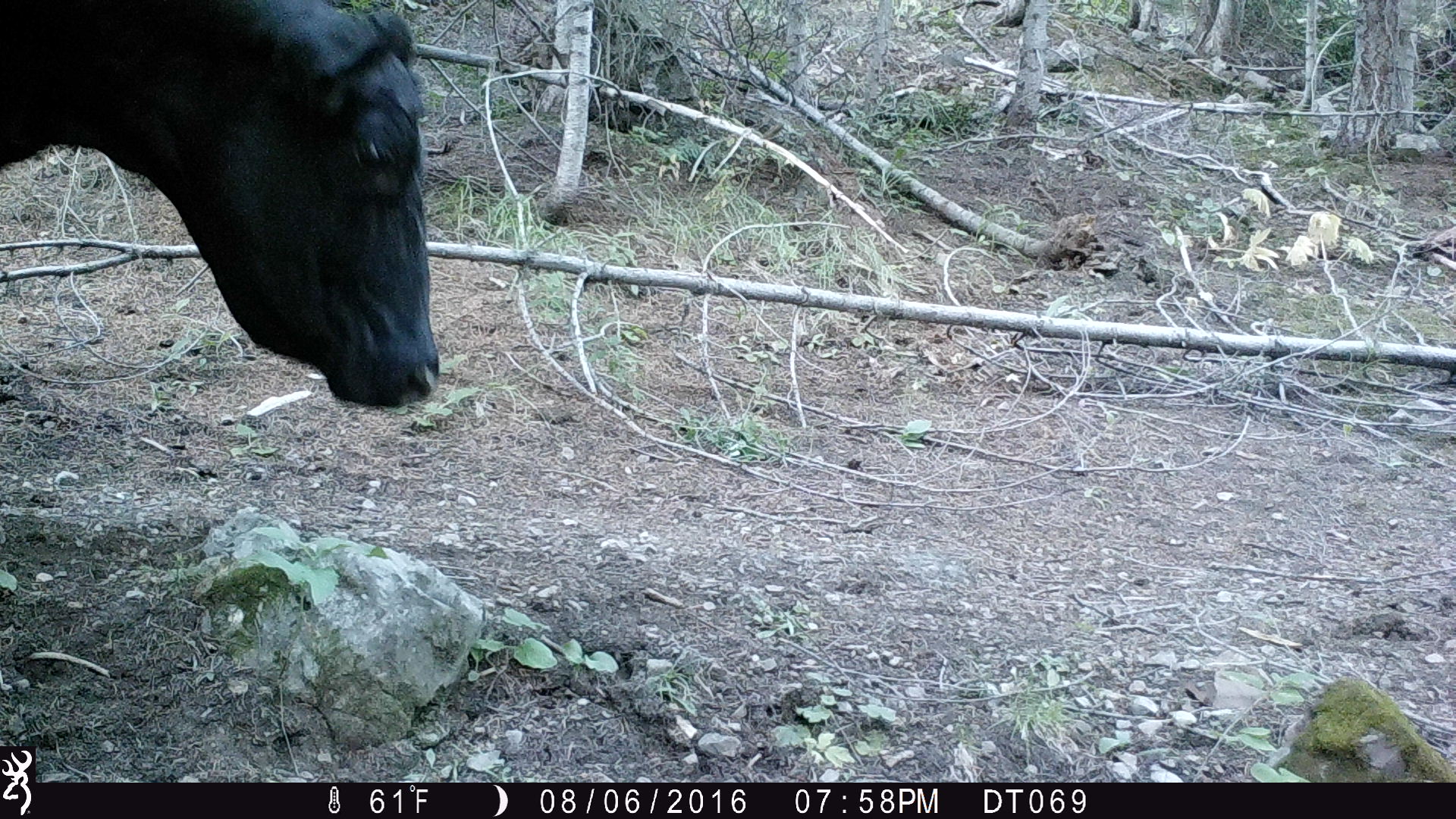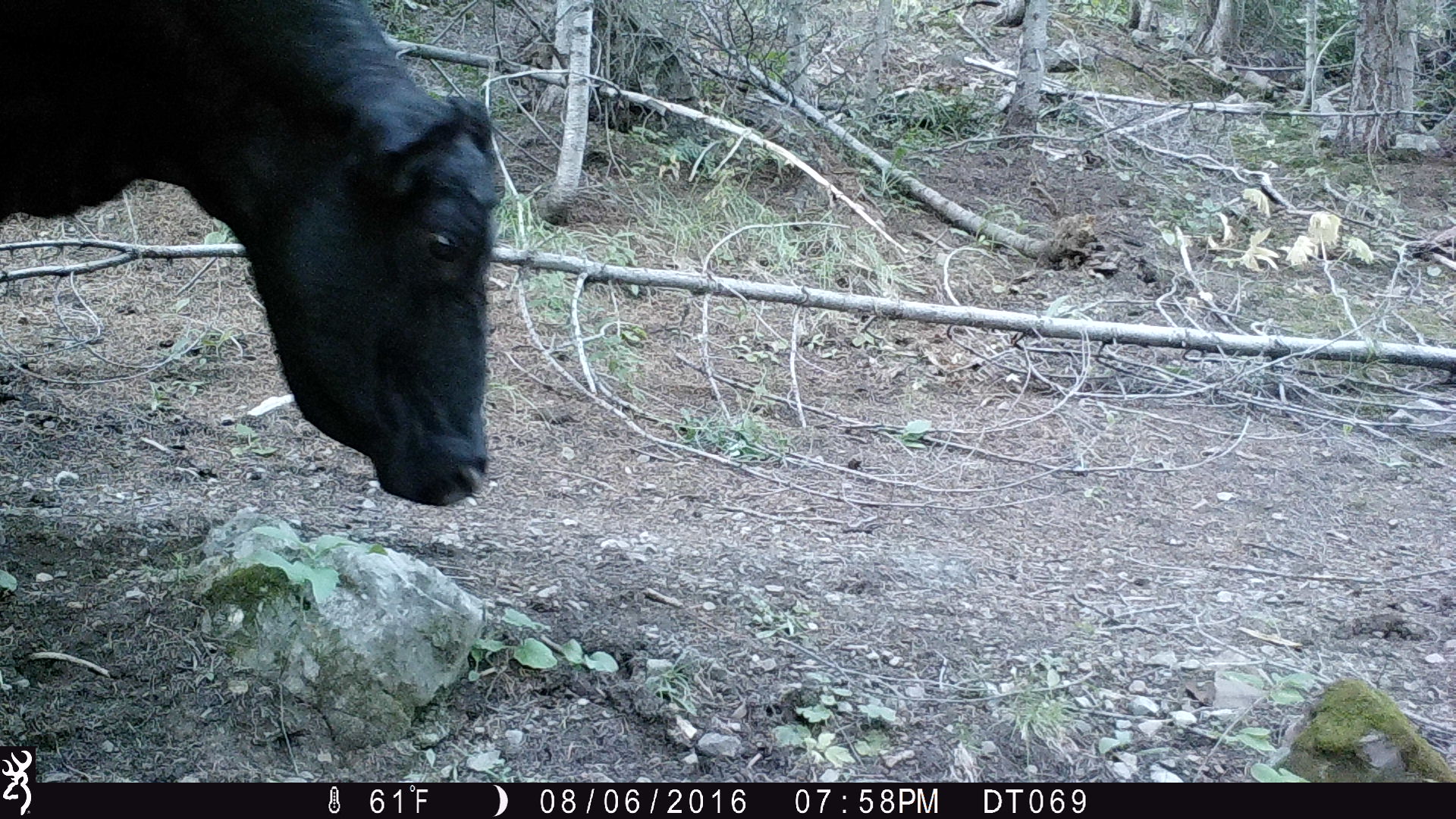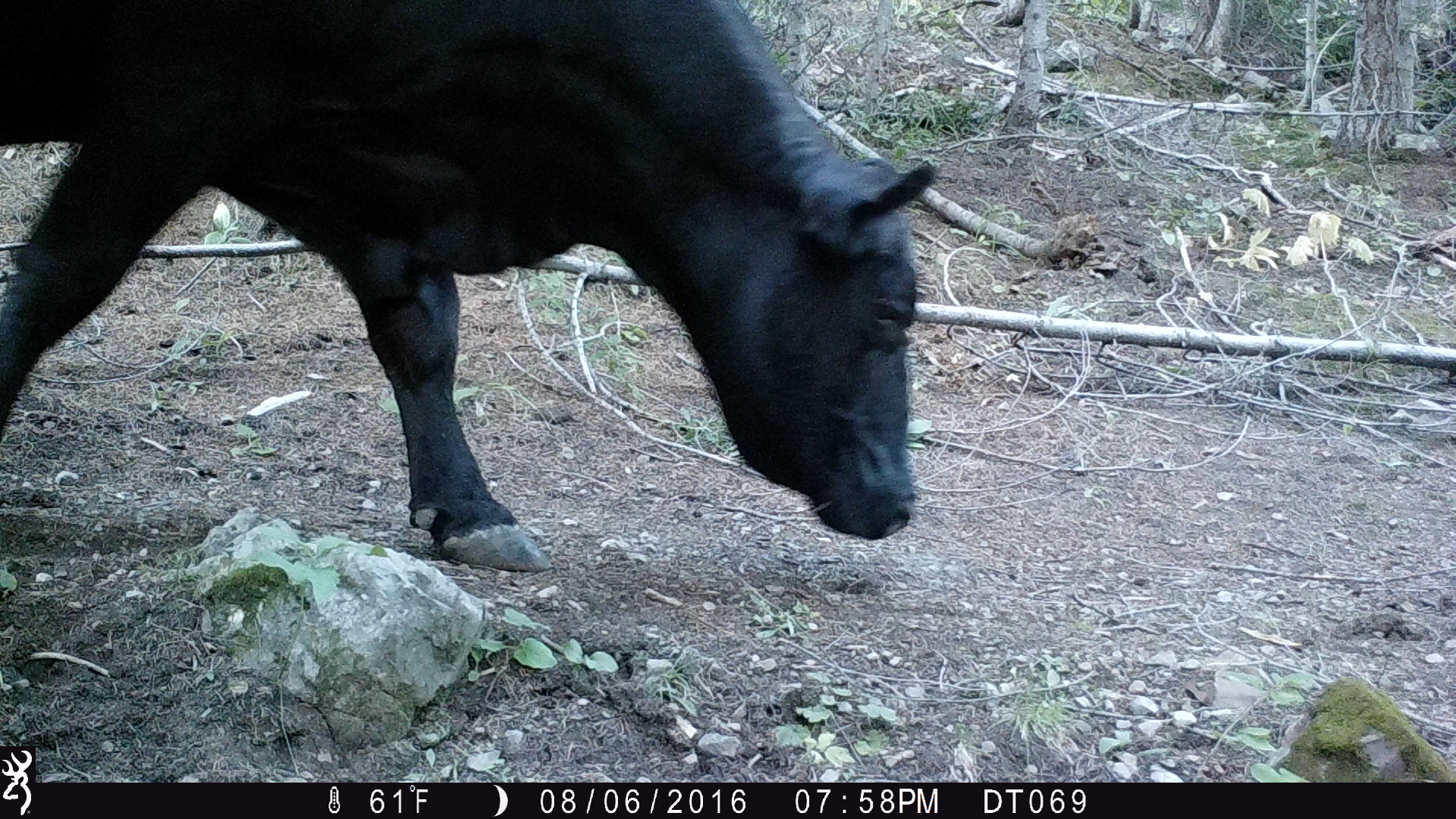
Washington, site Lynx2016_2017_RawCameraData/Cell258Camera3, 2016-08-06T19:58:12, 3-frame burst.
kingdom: Animalia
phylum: Chordata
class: Mammalia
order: Artiodactyla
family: Bovidae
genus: Bos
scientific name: Bos taurus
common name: domestic cattle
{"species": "domestic cattle (Bos taurus)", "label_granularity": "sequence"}